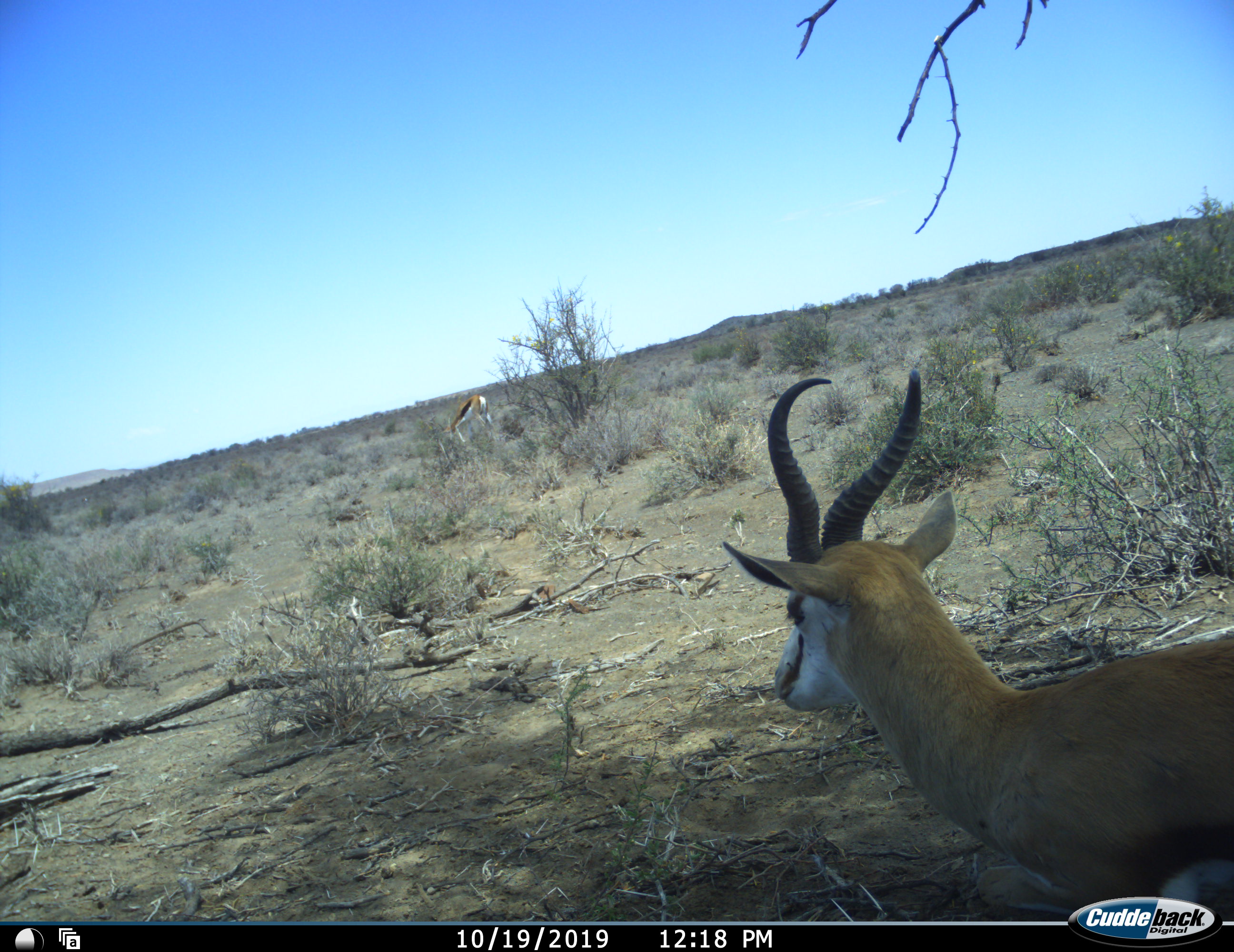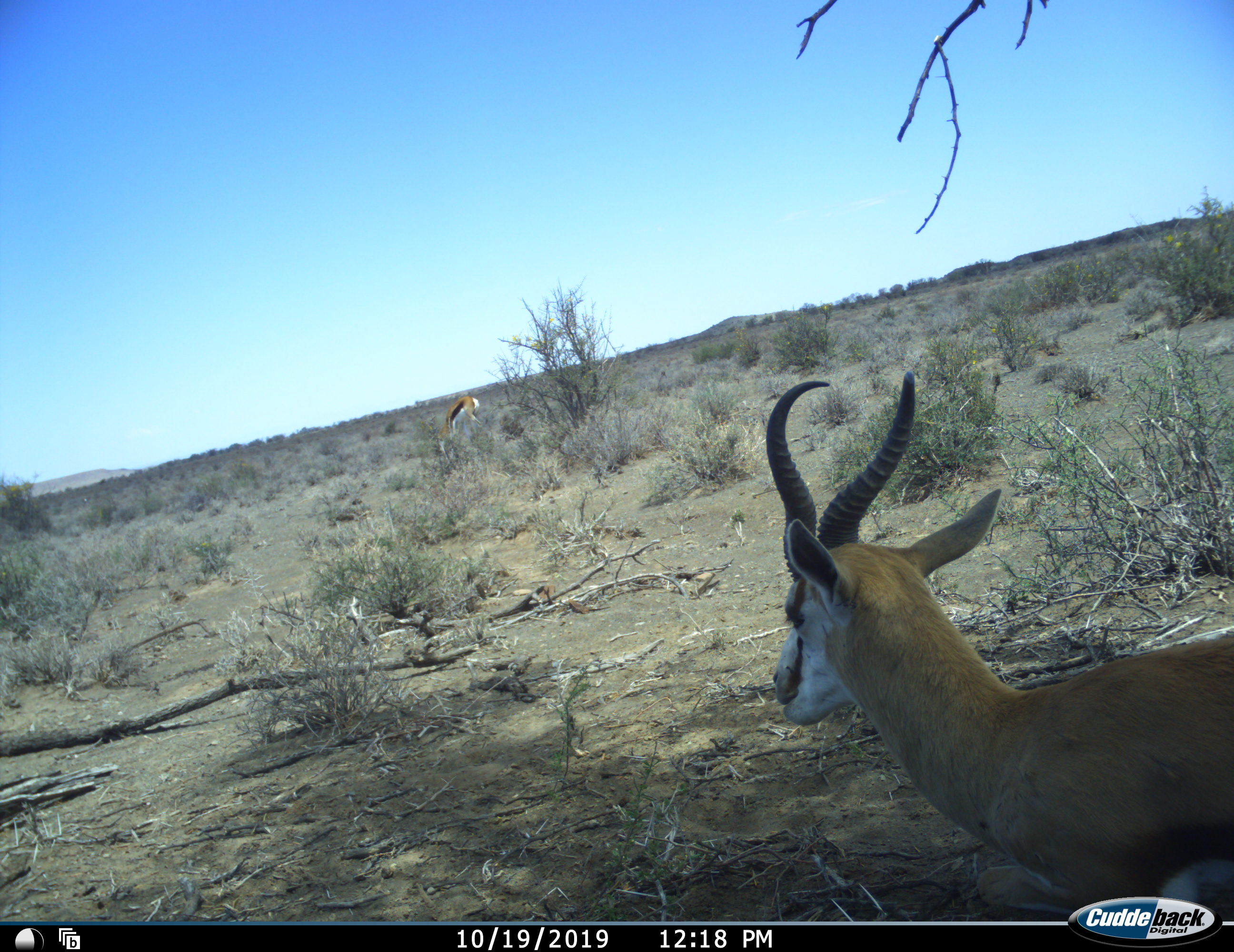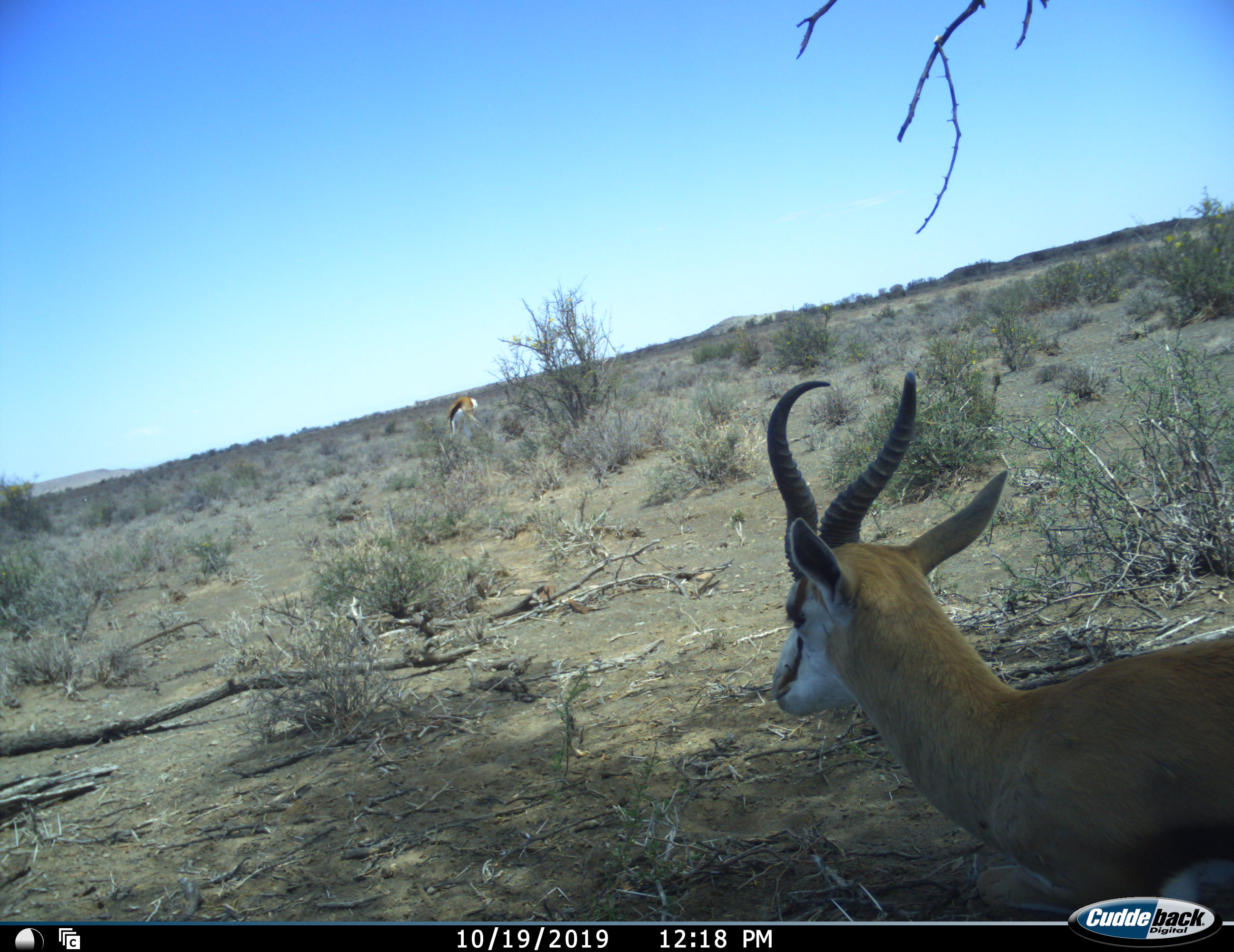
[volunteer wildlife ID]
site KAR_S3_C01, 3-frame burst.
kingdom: Animalia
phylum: Chordata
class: Mammalia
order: Artiodactyla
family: Bovidae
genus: Antidorcas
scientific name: Antidorcas marsupialis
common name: springbok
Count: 2.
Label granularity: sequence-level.